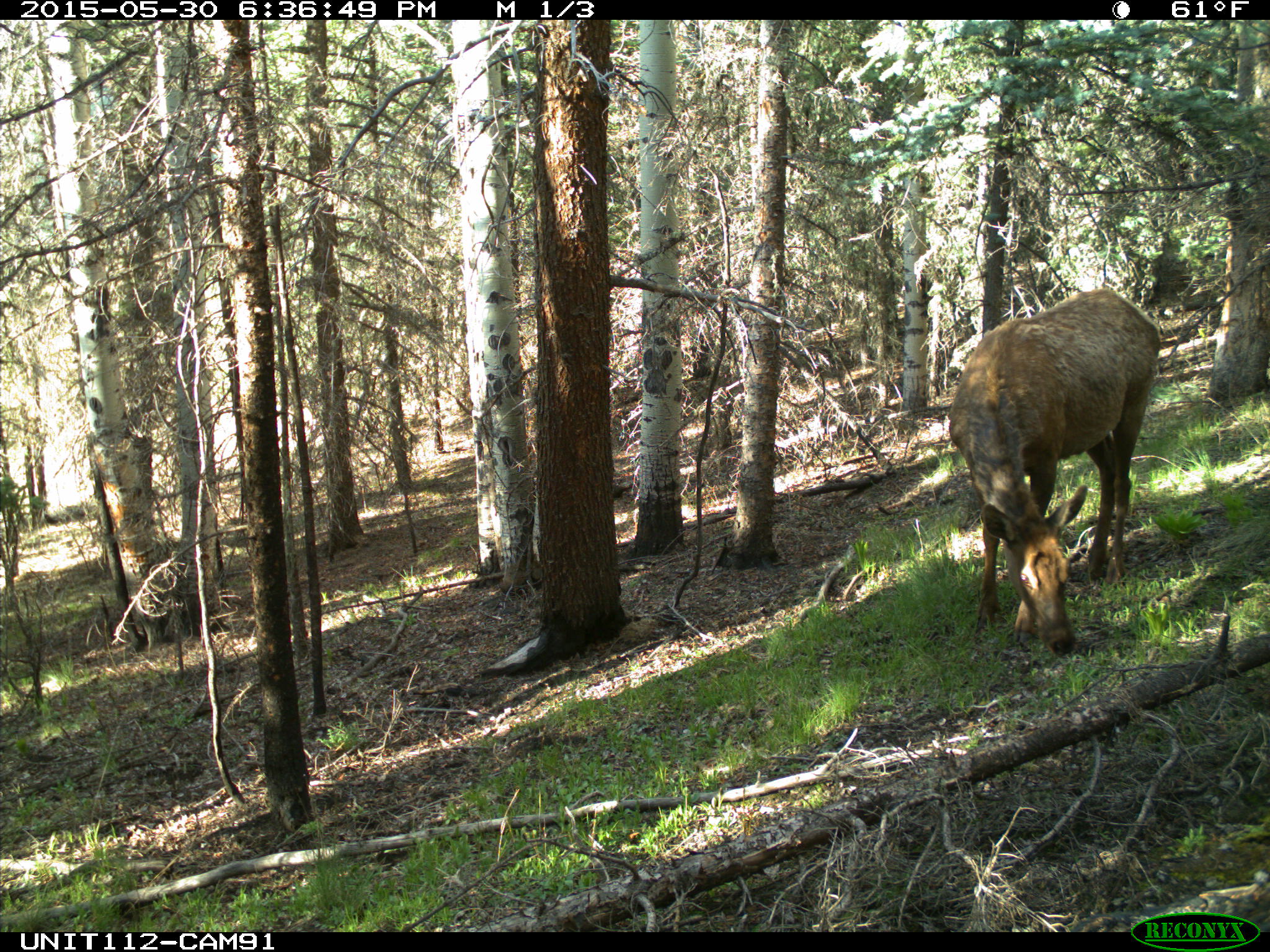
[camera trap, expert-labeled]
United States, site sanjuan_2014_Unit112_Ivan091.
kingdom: Animalia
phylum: Chordata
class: Mammalia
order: Artiodactyla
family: Cervidae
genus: Cervus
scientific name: Cervus elaphus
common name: red deer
Cervus elaphus (red deer).